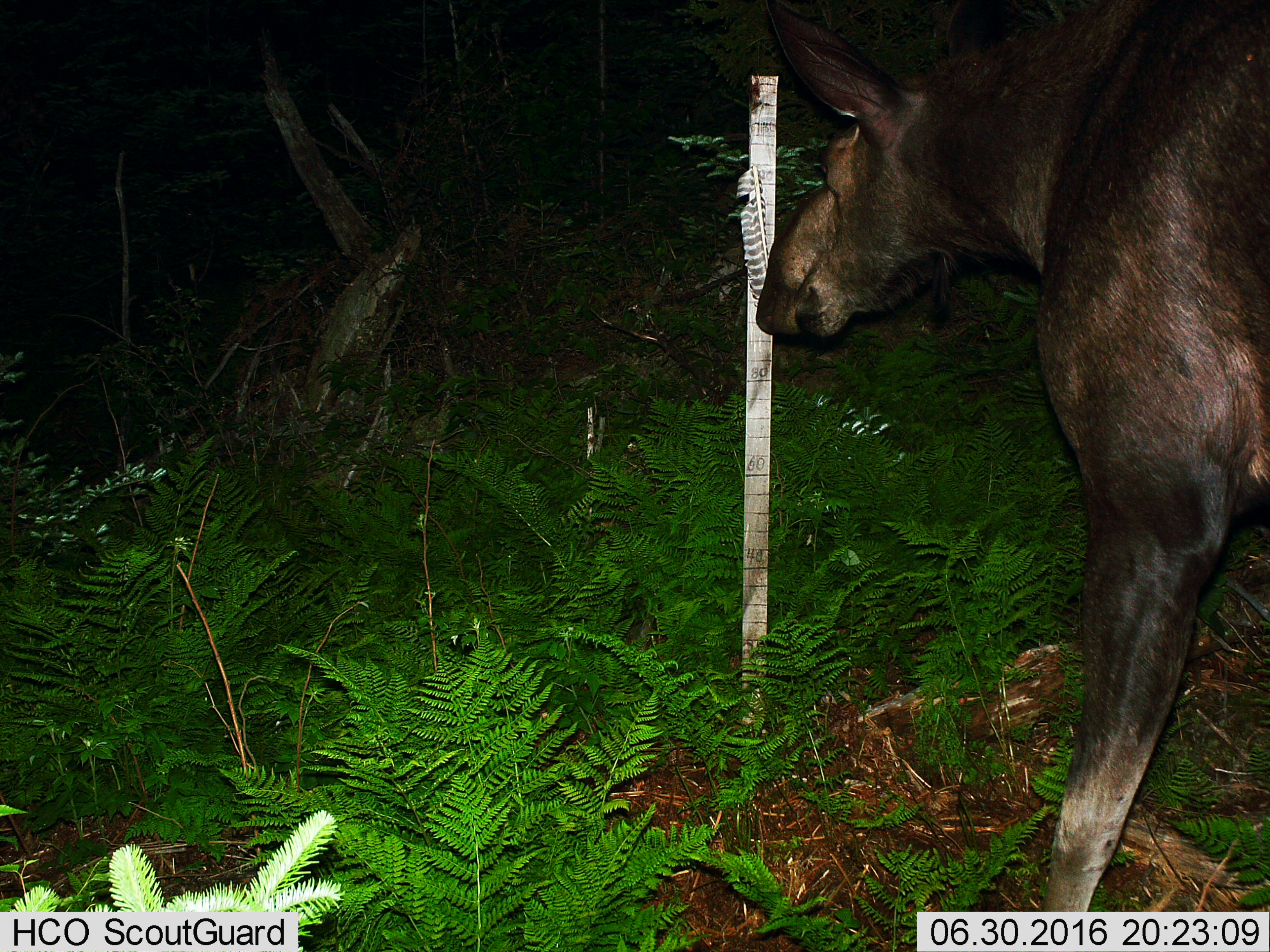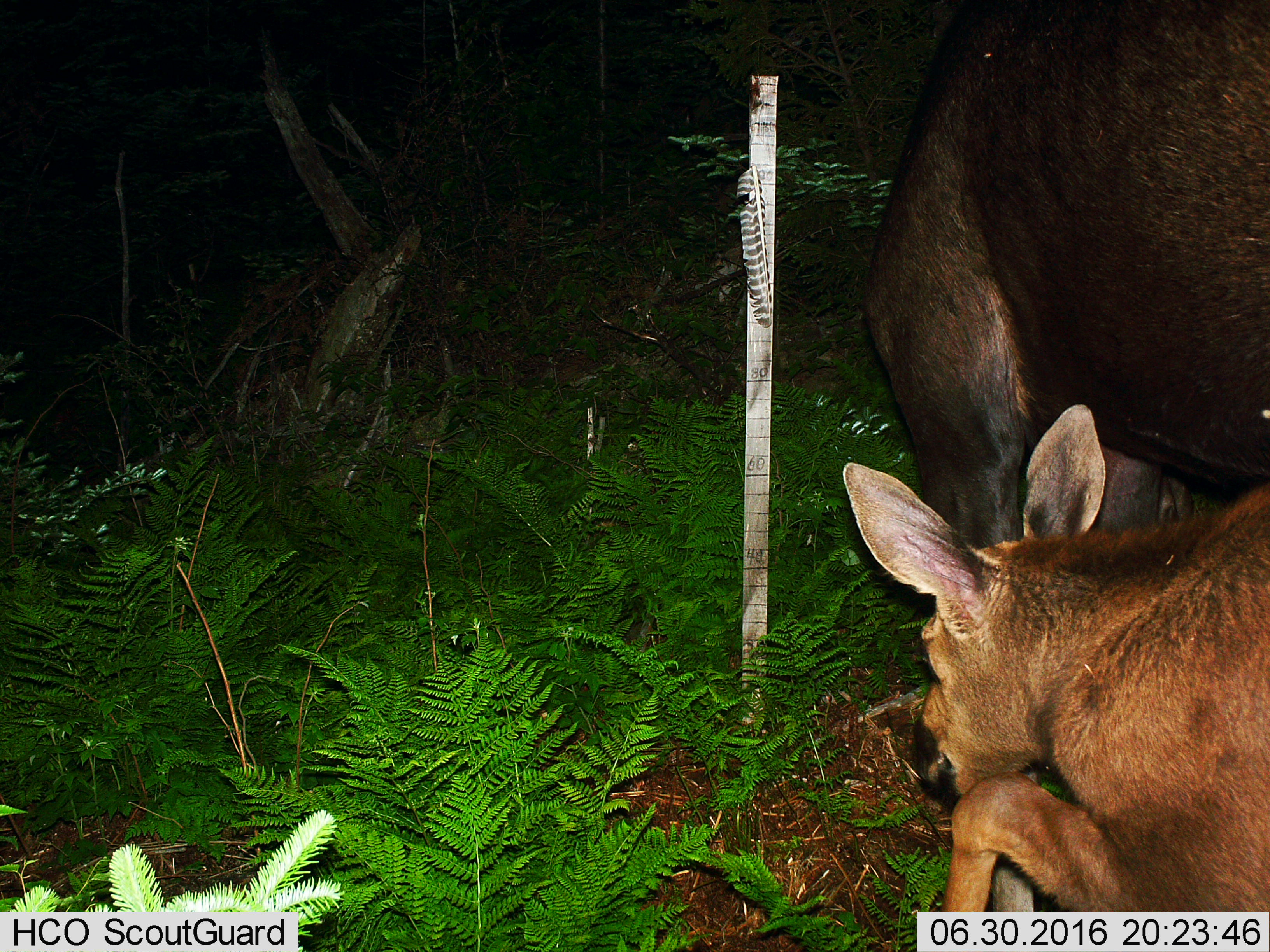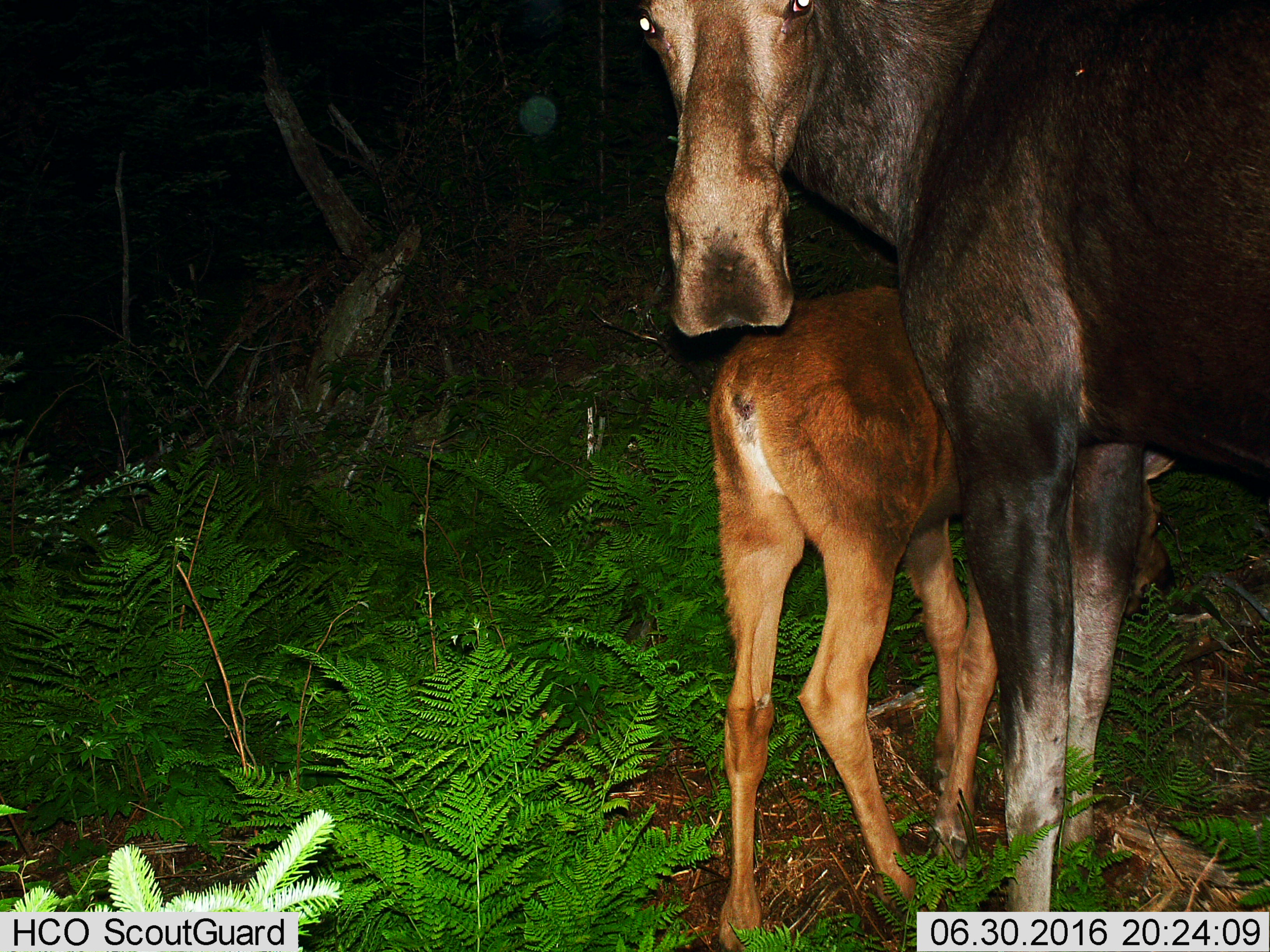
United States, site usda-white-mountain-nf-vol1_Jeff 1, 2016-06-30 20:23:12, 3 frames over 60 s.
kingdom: Animalia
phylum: Chordata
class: Mammalia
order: Artiodactyla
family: Cervidae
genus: Alces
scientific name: Alces alces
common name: moose